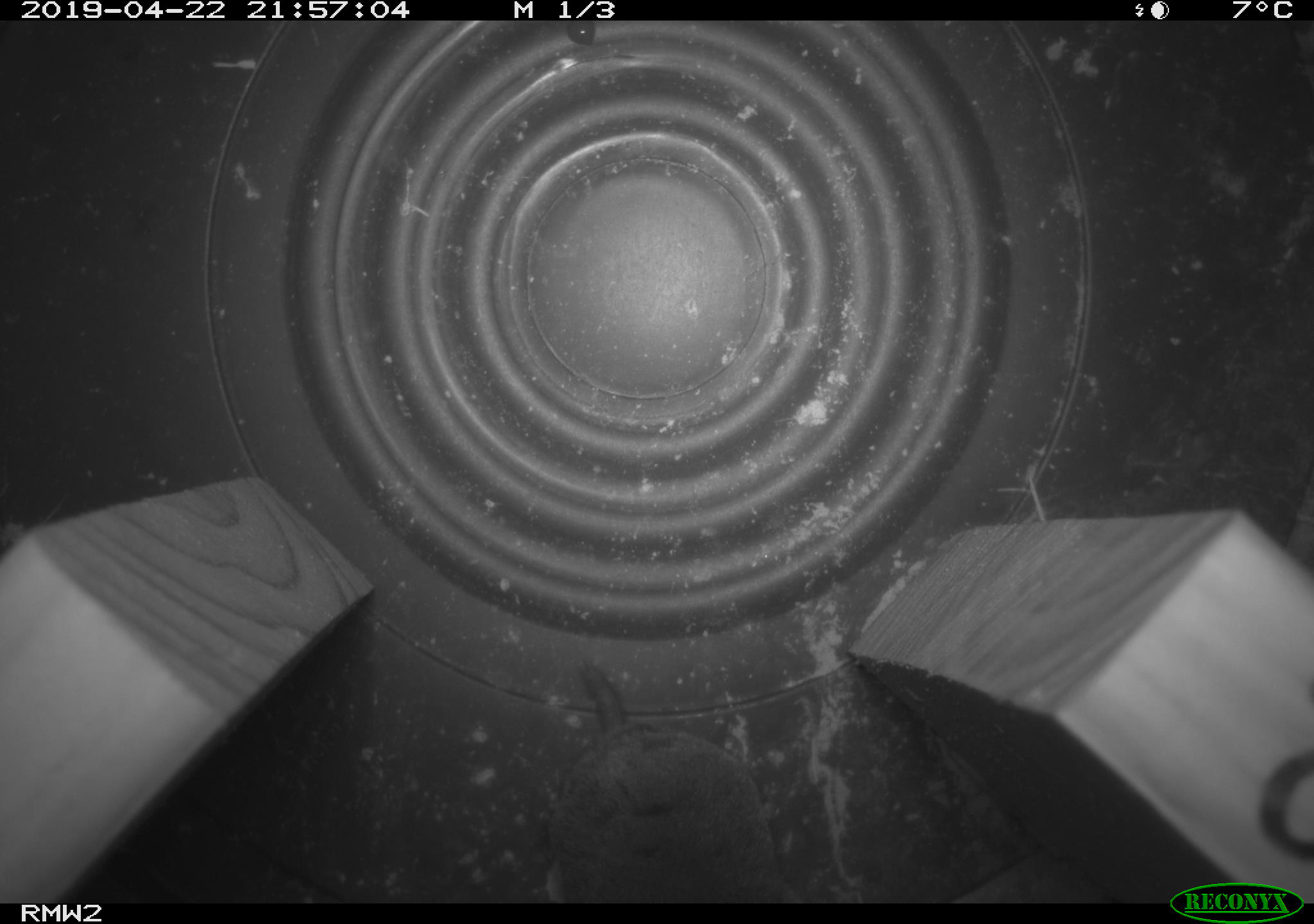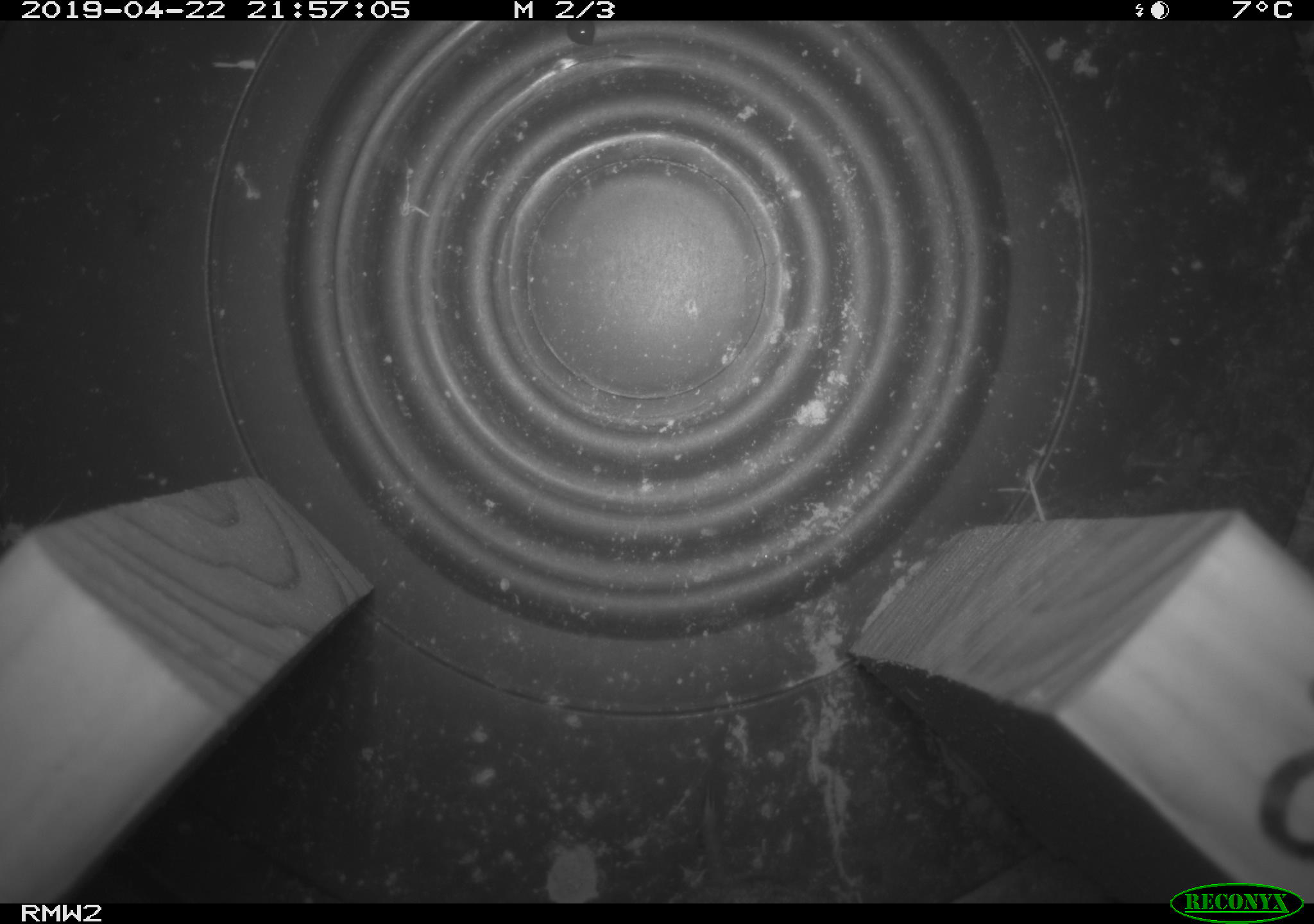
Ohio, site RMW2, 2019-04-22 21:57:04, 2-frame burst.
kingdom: Animalia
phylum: Chordata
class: Mammalia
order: Eulipotyphla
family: Soricidae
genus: Blarina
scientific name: Blarina brevicauda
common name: northern short-tailed shrew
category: n. short-tailed shrew